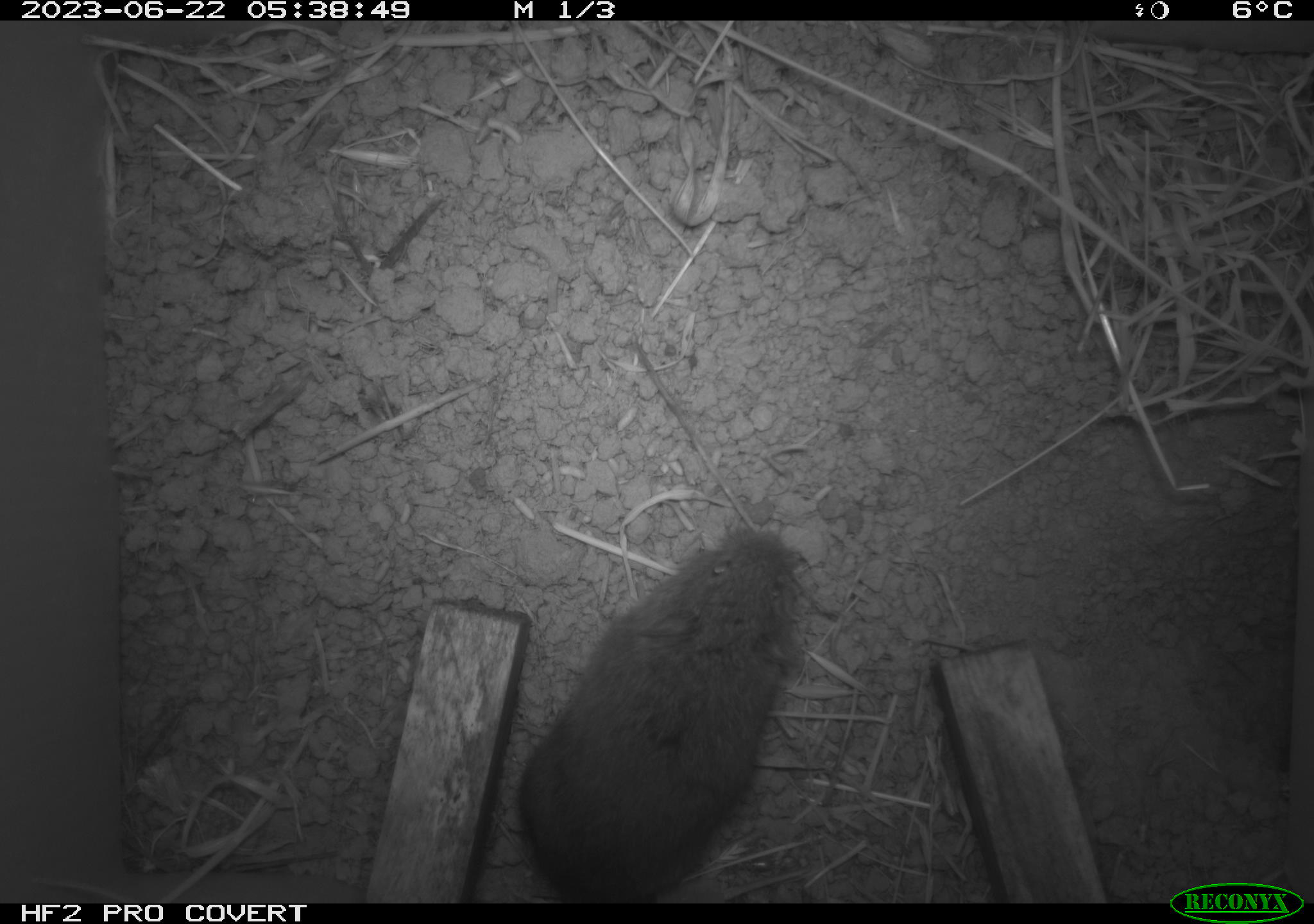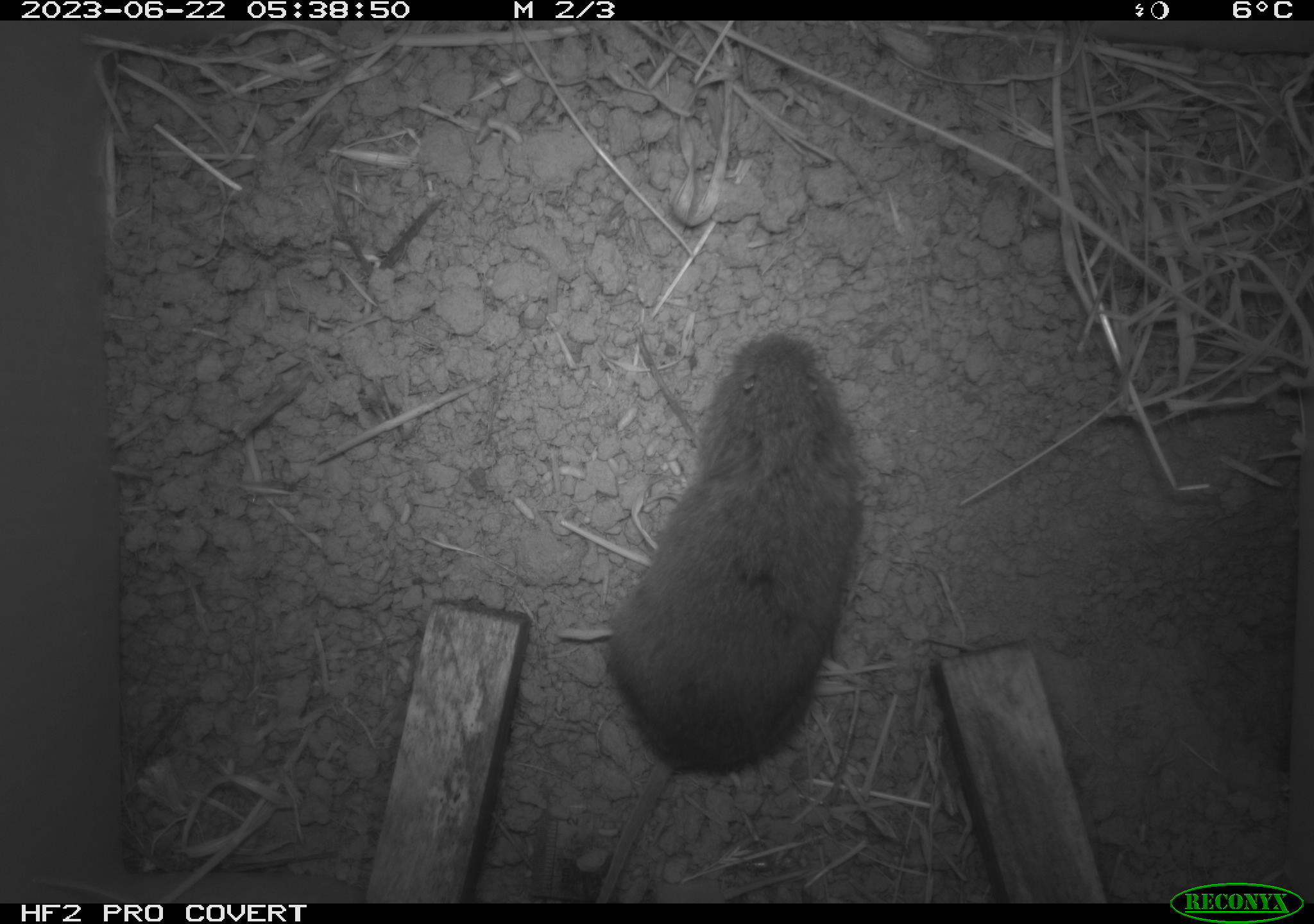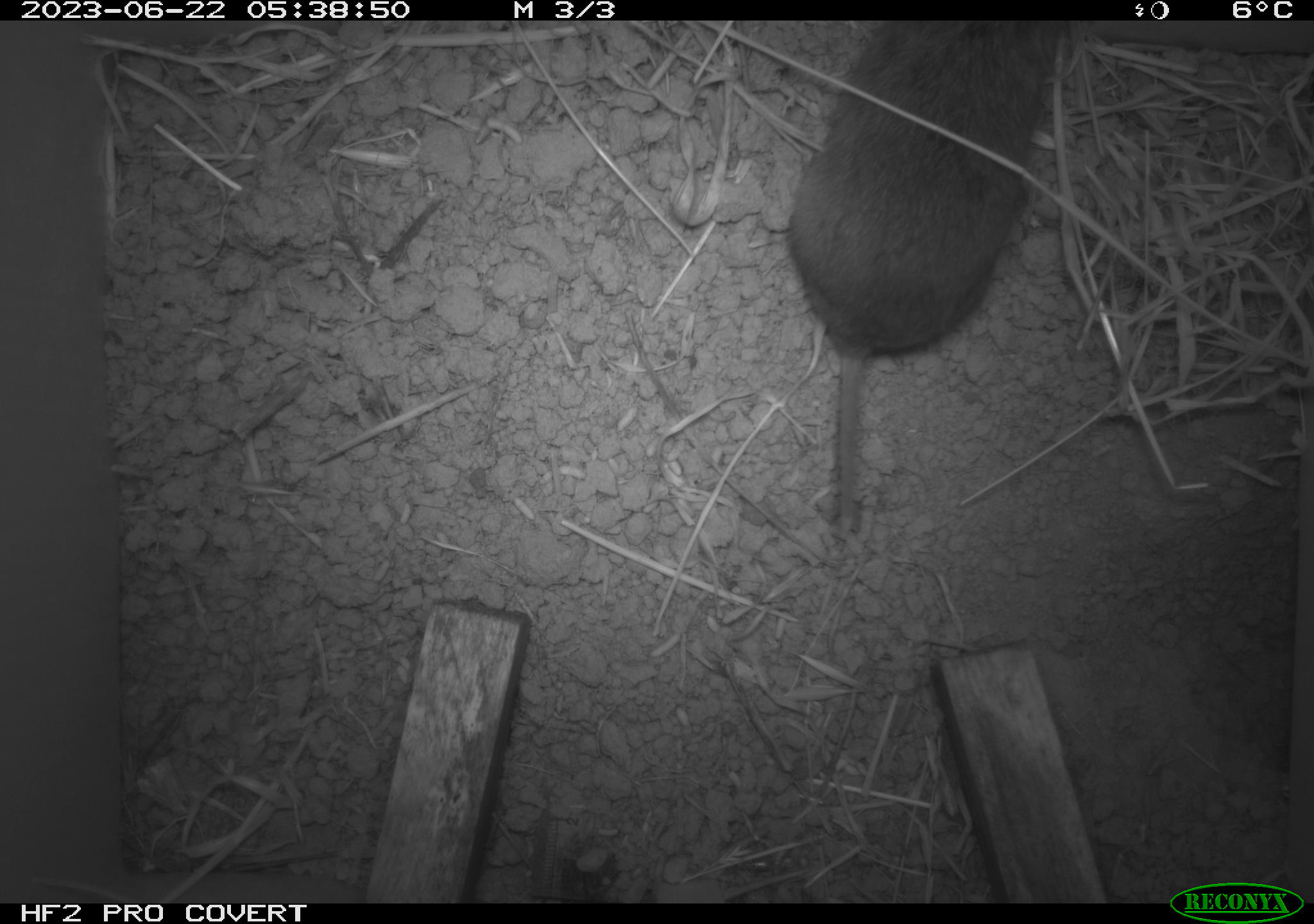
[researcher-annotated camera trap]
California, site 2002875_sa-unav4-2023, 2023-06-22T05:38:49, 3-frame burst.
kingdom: Animalia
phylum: Chordata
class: Mammalia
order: Rodentia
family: Cricetidae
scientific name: Arvicolinae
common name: voles, lemmings, and muskrats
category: arvicolinae subfamily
Arvicolinae subfamily (voles, lemmings, and muskrats) (Arvicolinae).